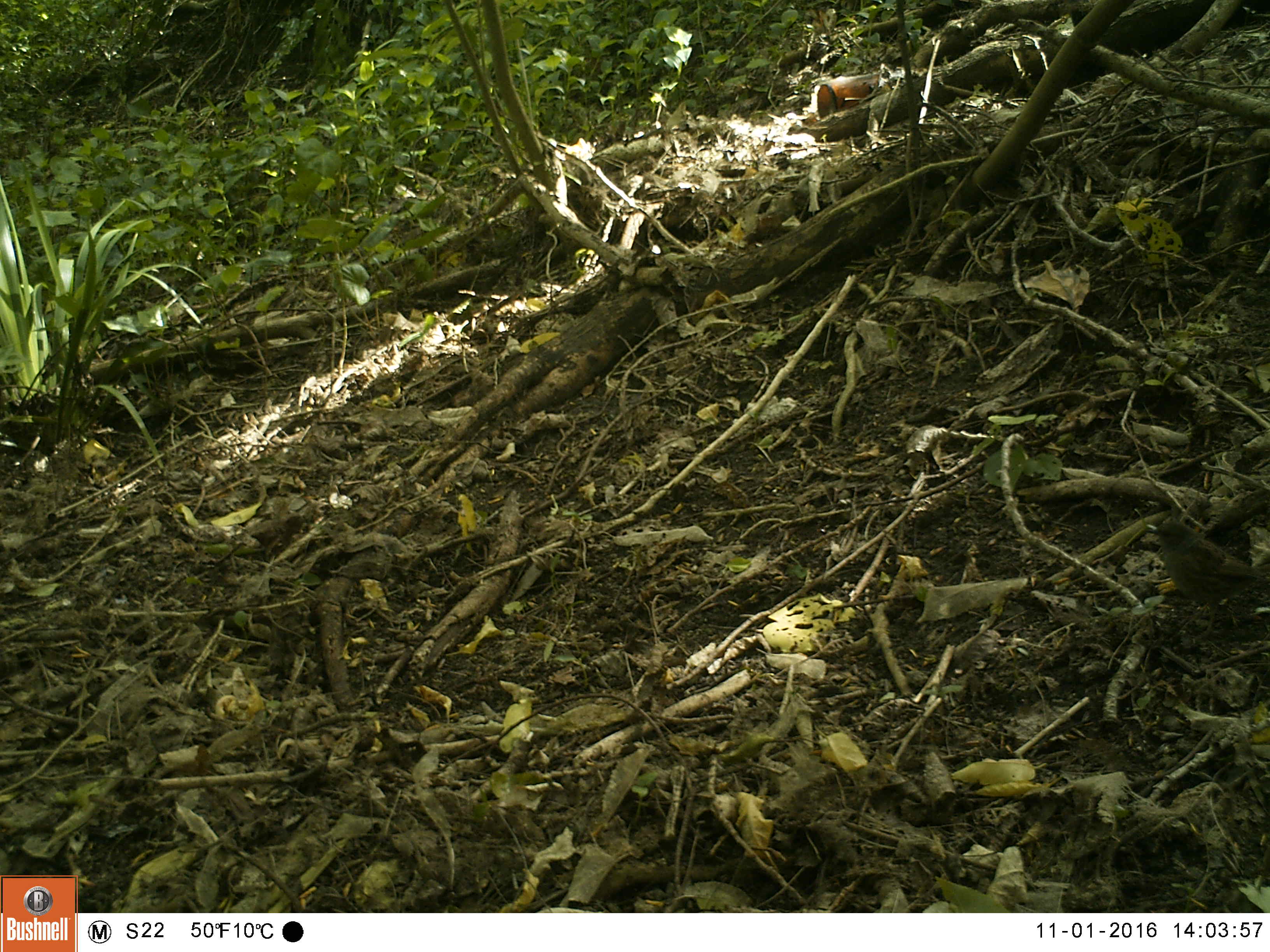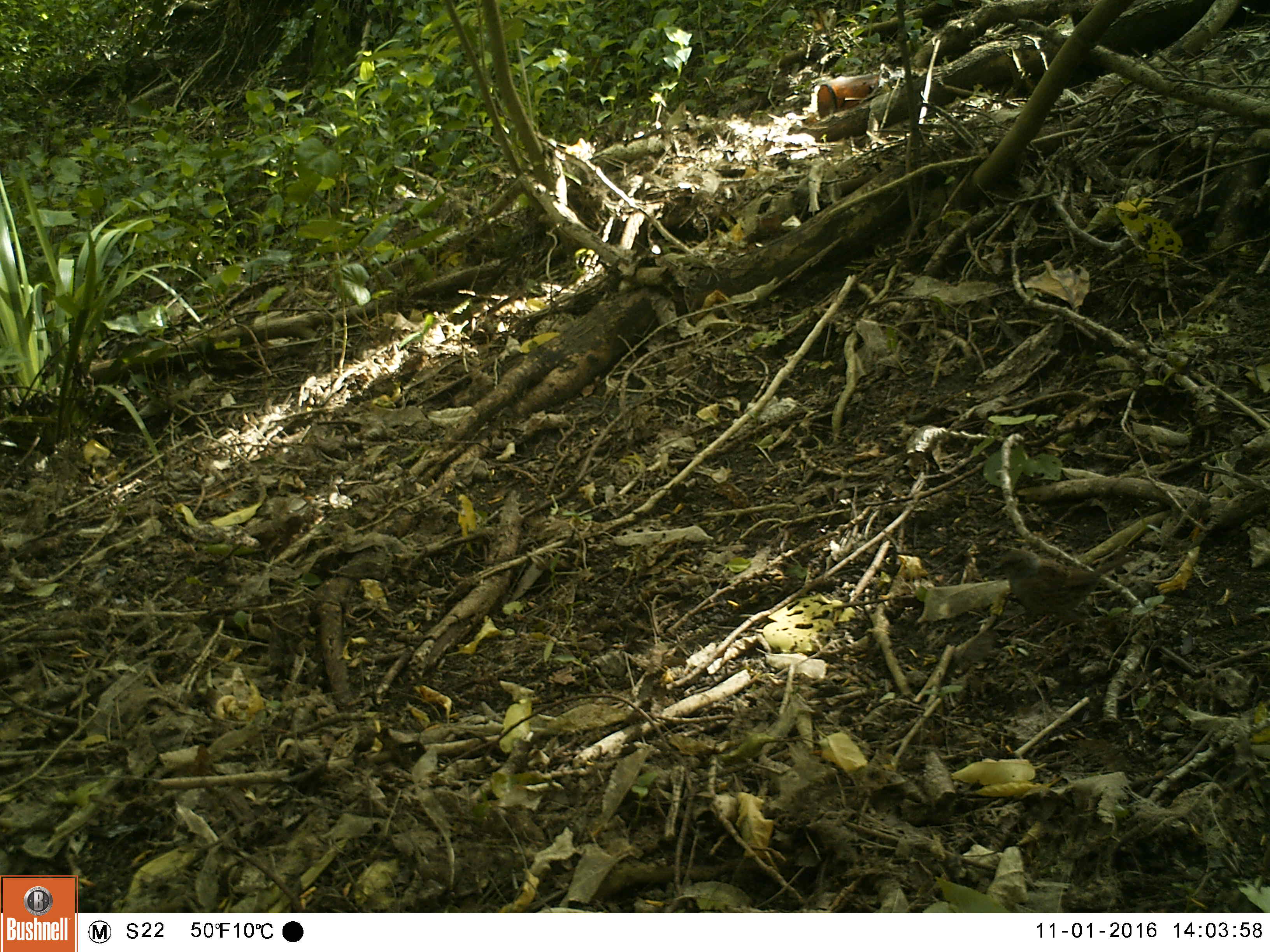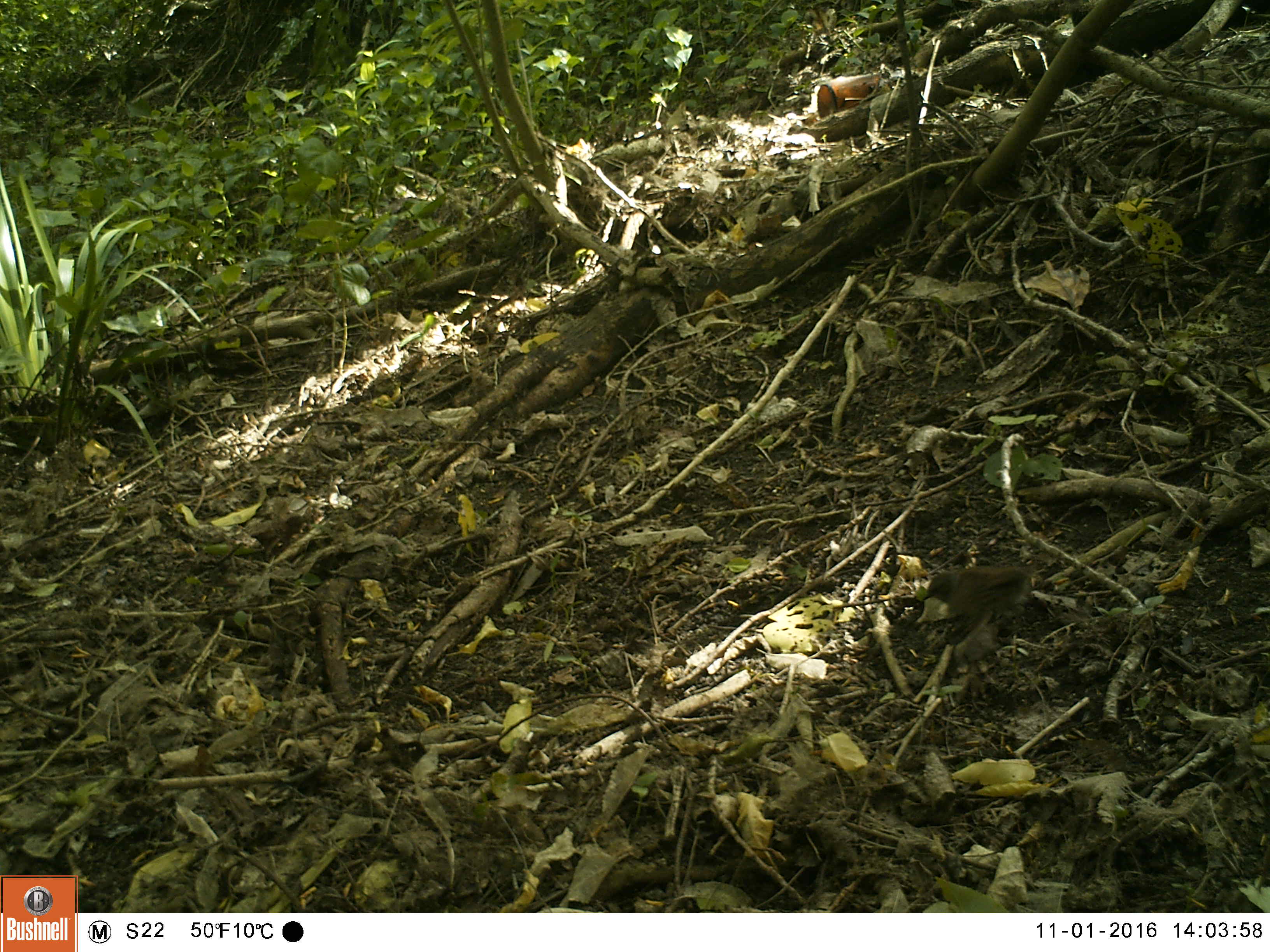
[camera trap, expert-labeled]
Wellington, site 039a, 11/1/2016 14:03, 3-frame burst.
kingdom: Animalia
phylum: Chordata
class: Aves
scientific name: Aves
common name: bird